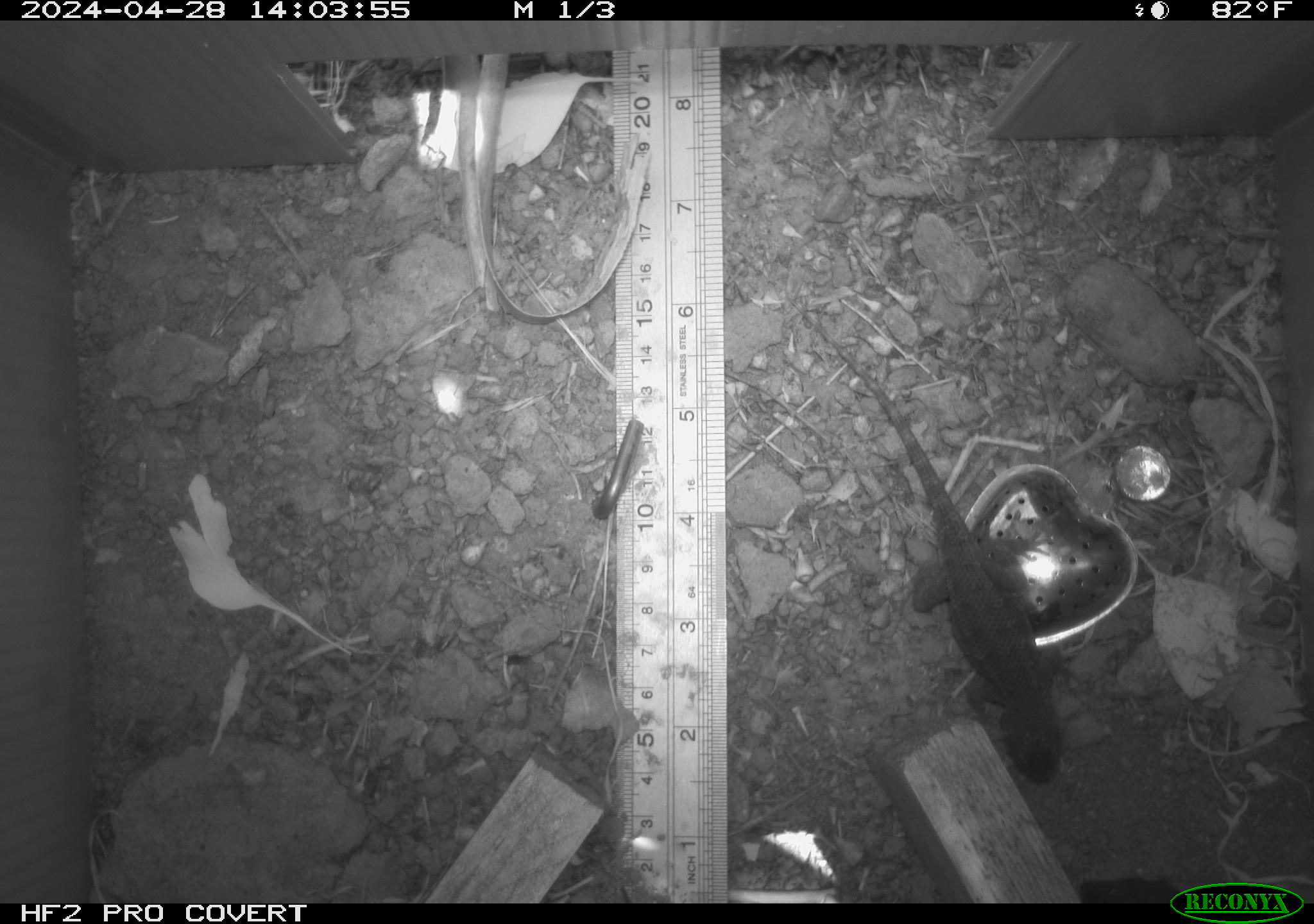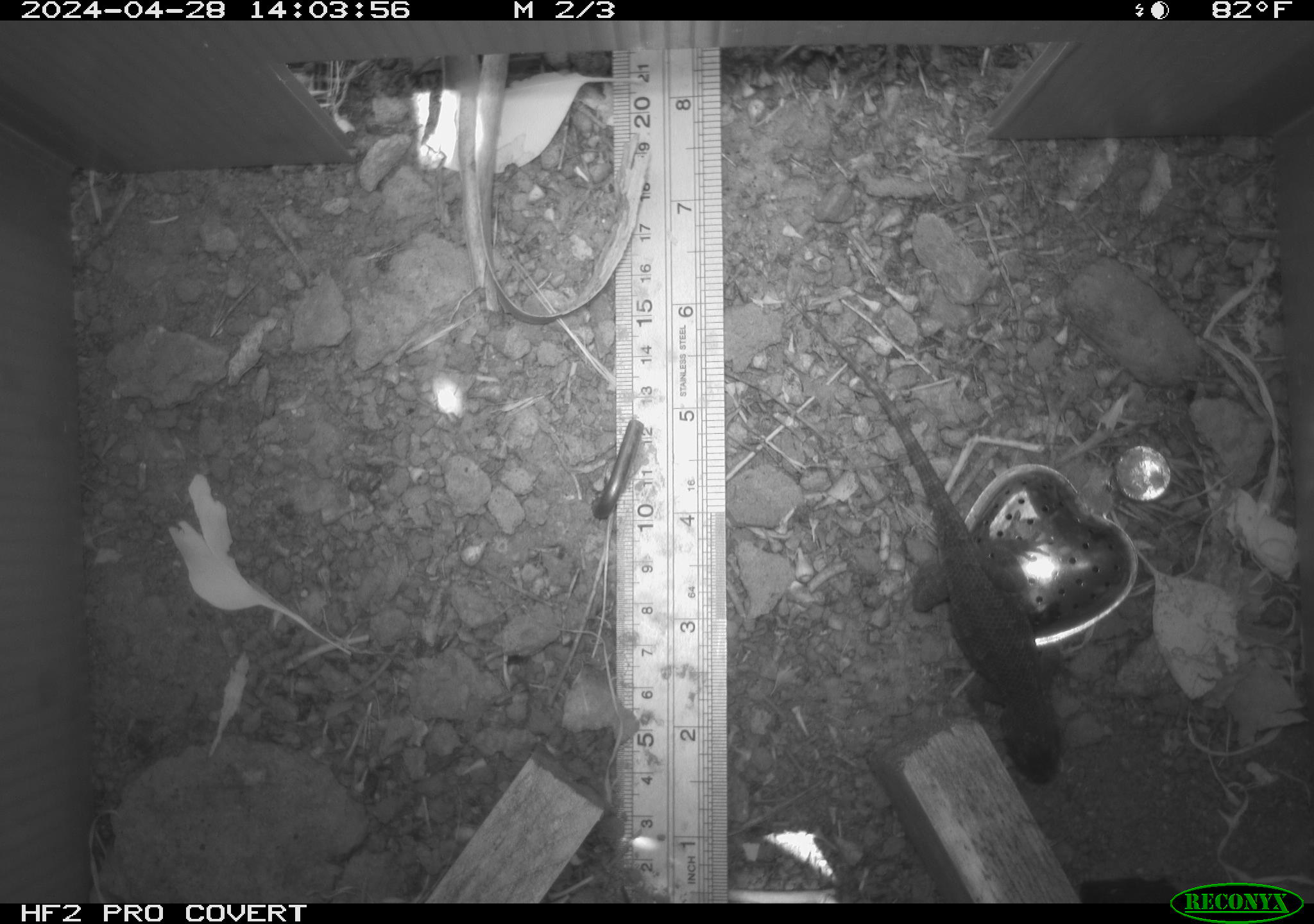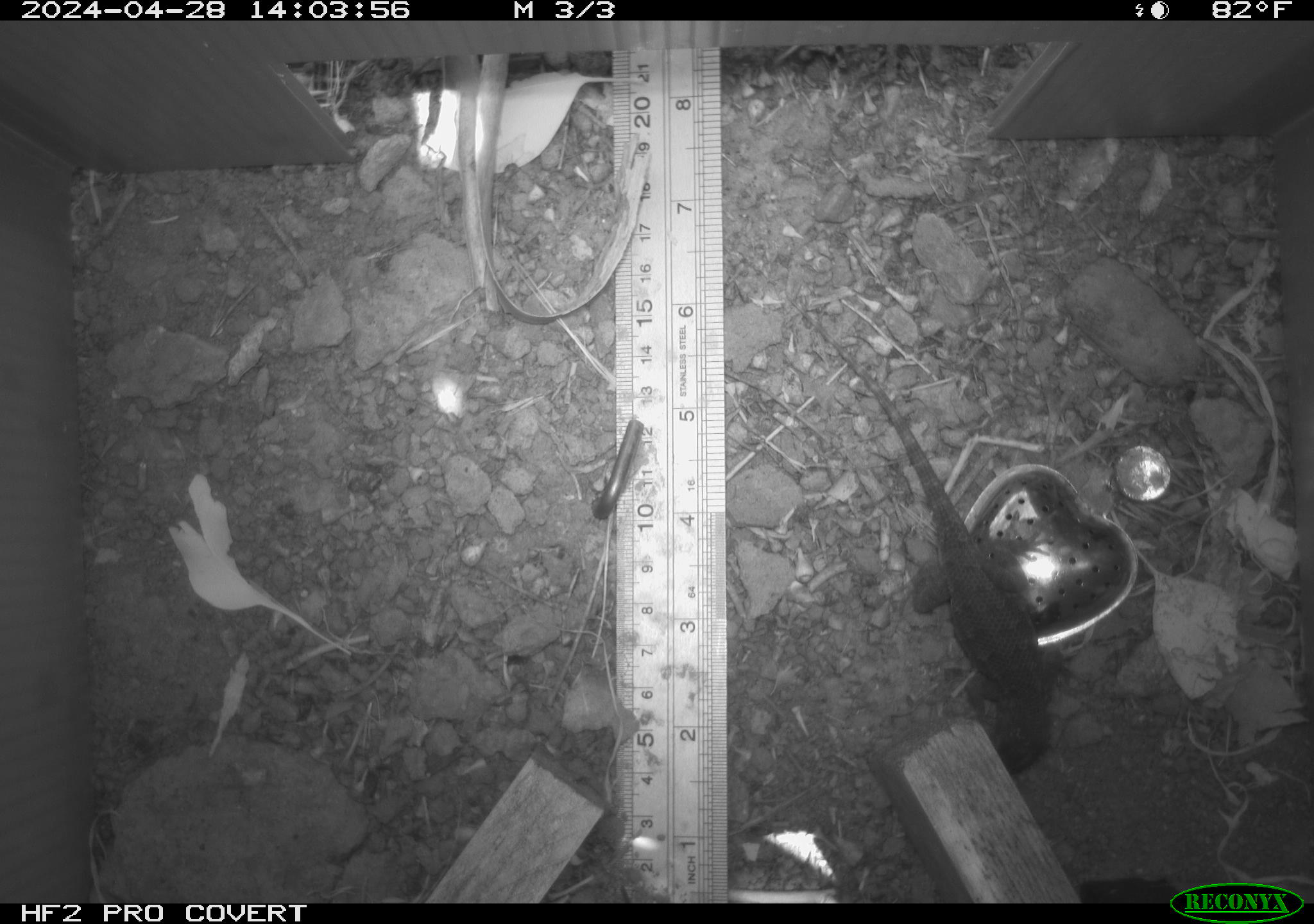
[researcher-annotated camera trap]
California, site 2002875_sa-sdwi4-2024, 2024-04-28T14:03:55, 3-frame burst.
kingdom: Animalia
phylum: Chordata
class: Reptilia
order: Squamata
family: Phrynosomatidae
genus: Sceloporus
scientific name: Sceloporus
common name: spiny lizards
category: sceloporus species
Sceloporus species (spiny lizards) (Sceloporus).